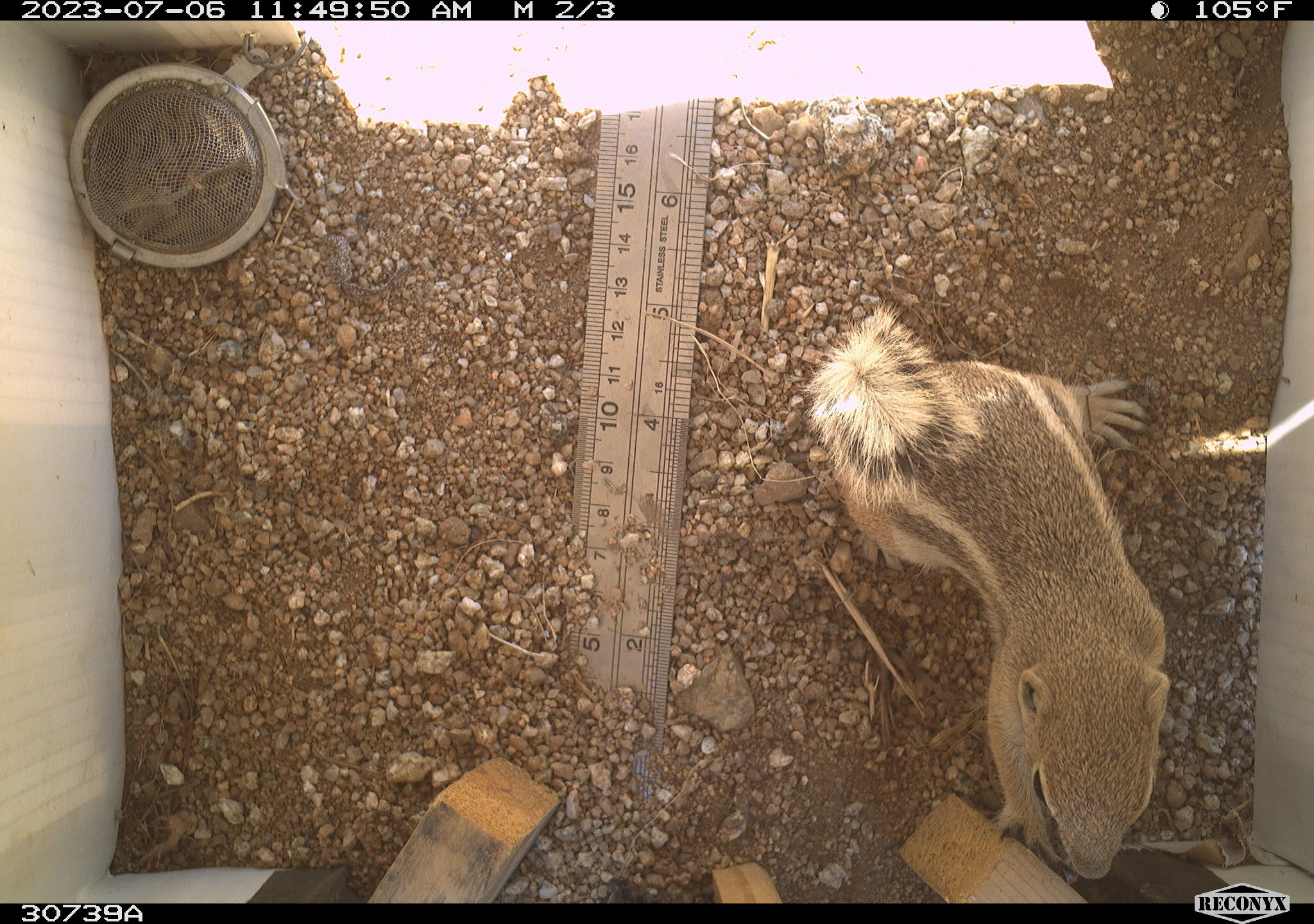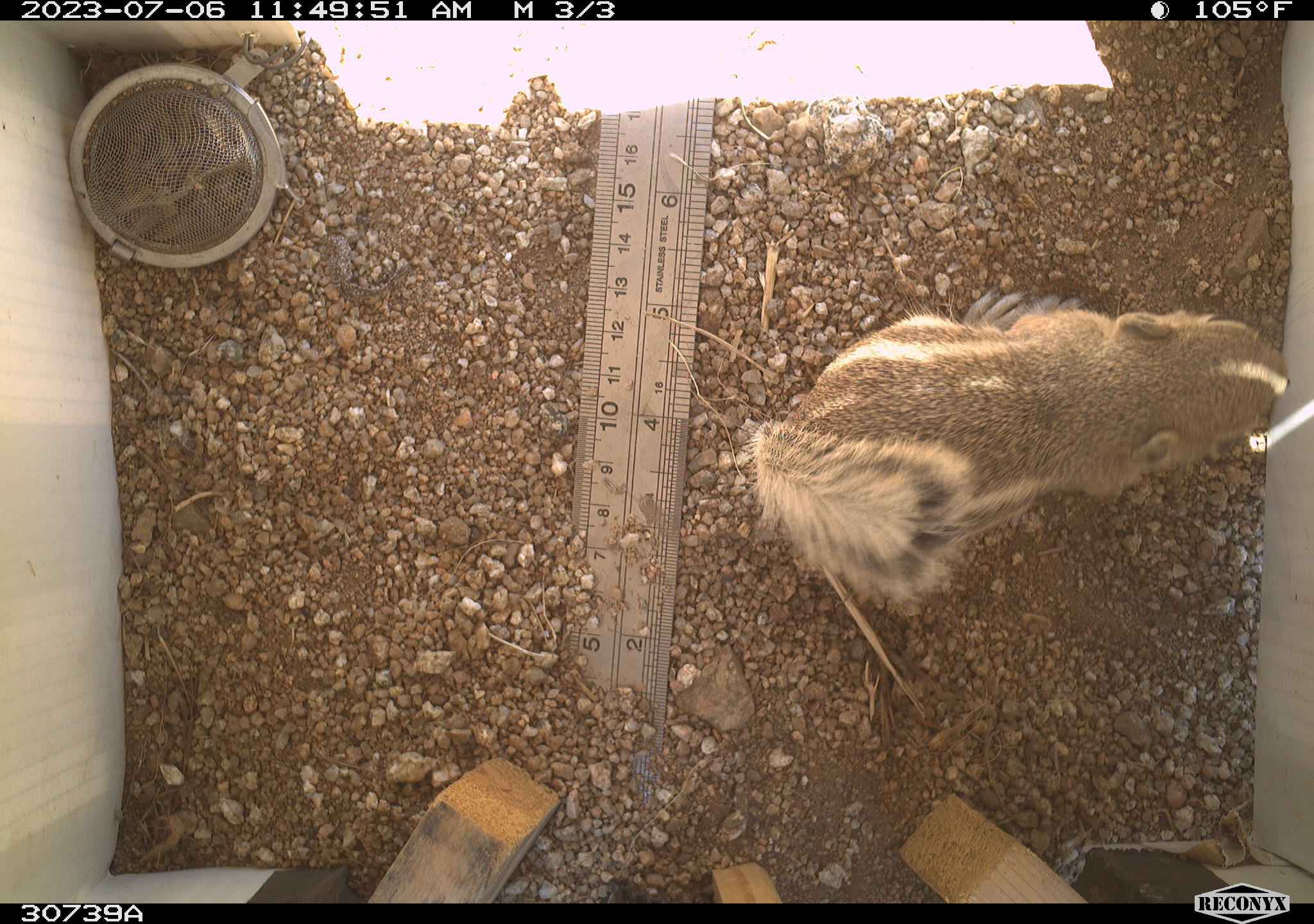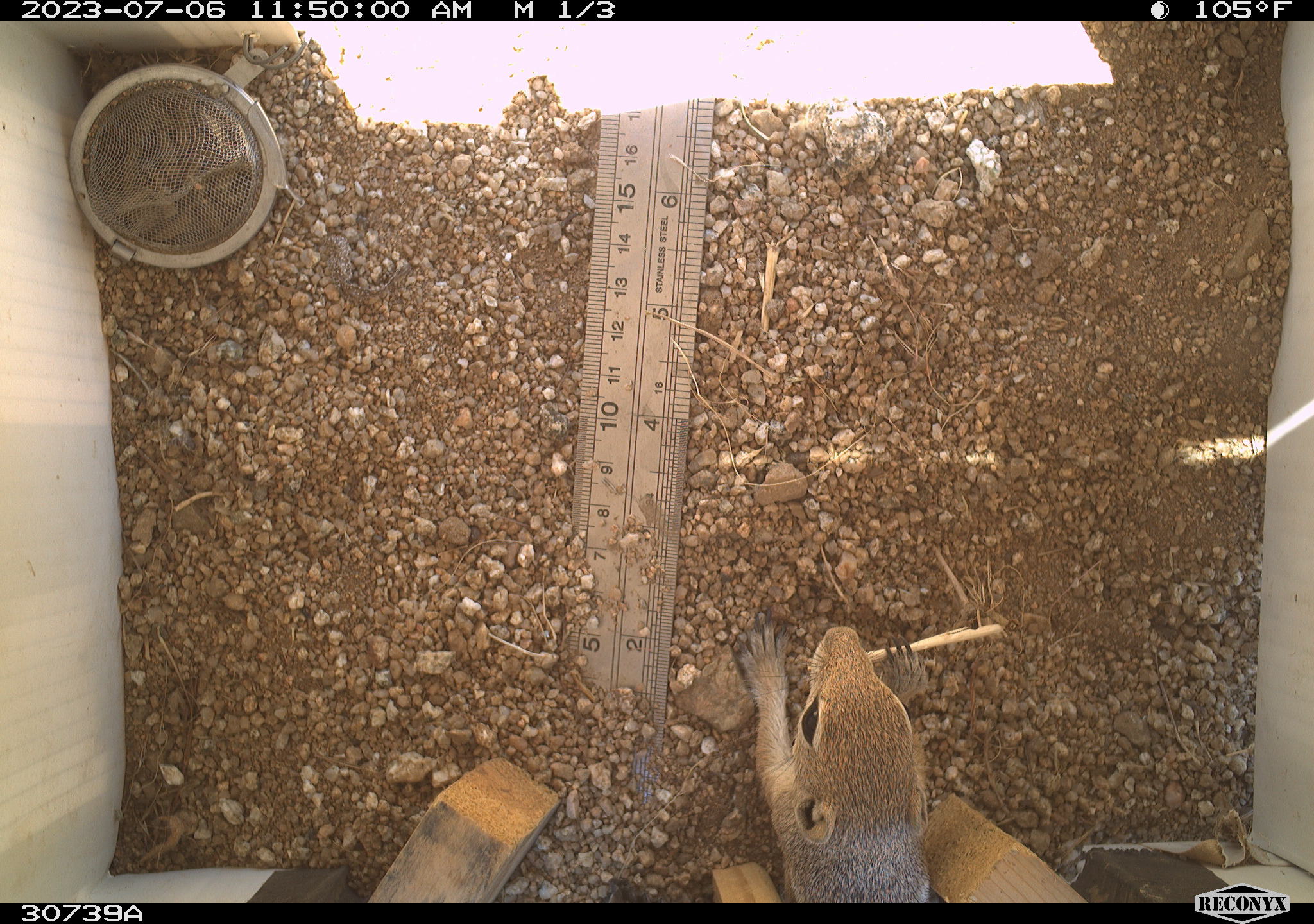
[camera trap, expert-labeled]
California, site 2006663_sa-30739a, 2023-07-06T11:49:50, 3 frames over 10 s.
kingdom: Animalia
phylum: Chordata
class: Mammalia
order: Rodentia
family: Sciuridae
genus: Ammospermophilus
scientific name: Ammospermophilus leucurus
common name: white-tailed antelope squirrel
White-tailed antelope squirrel (Ammospermophilus leucurus).